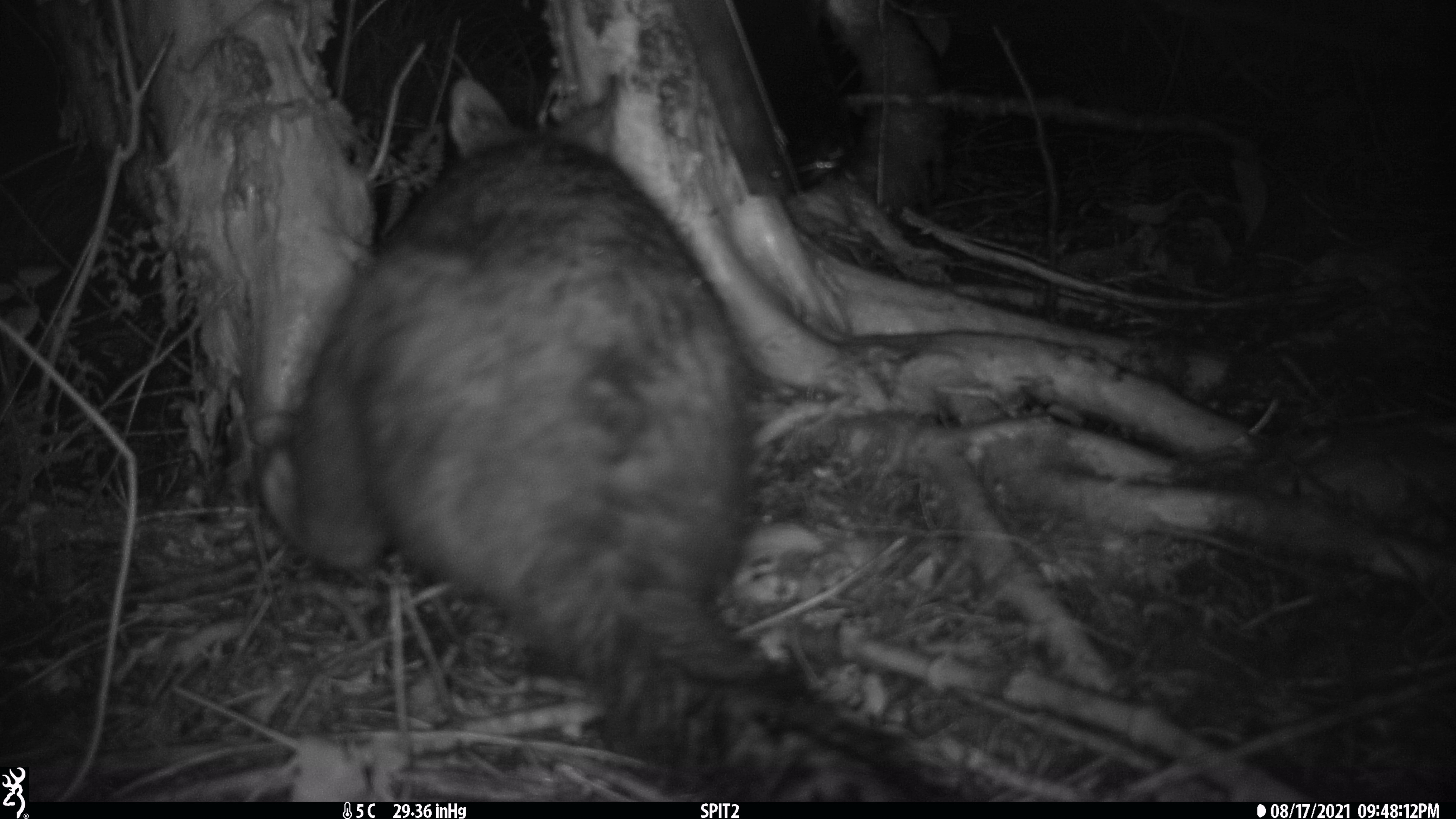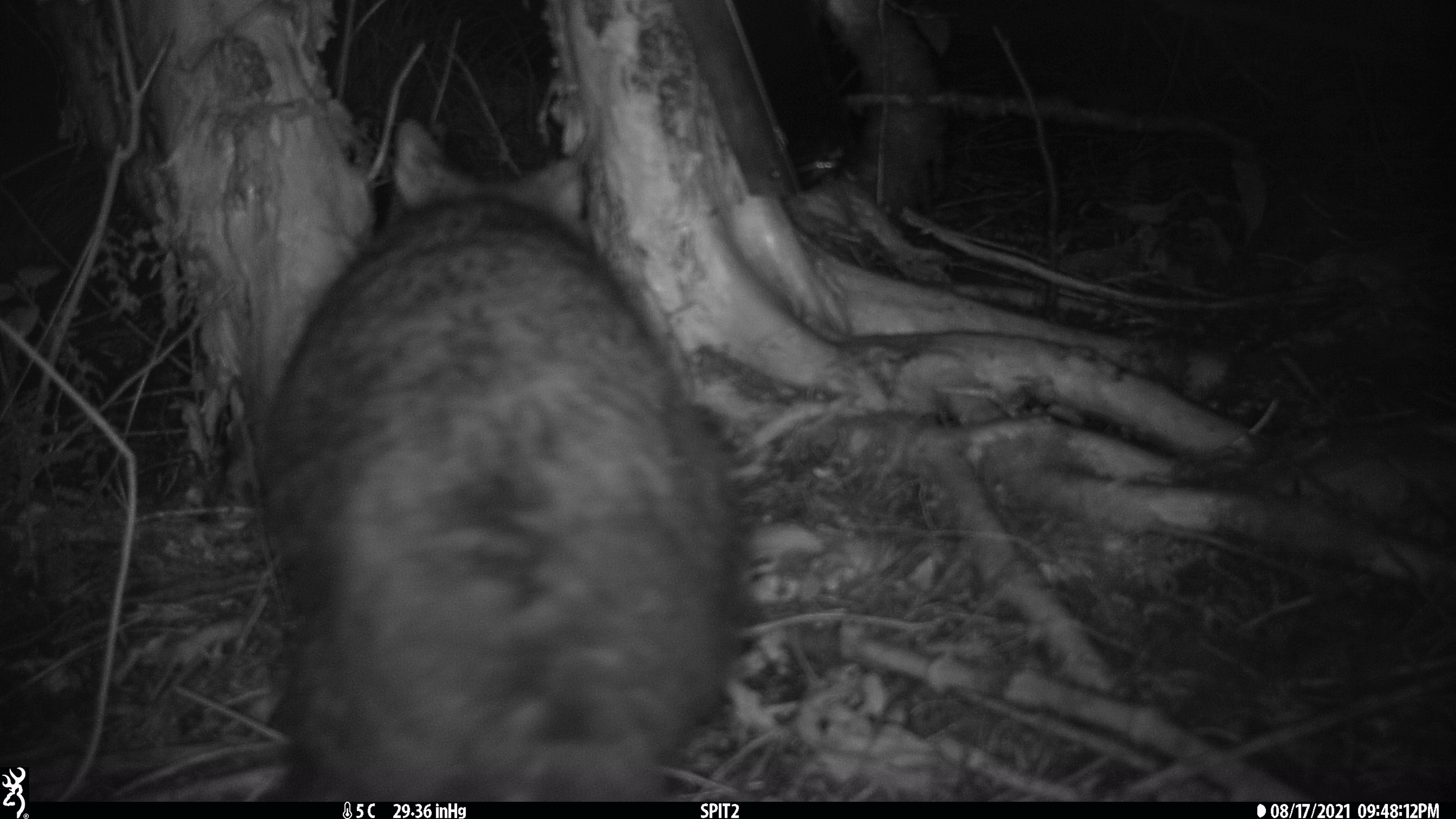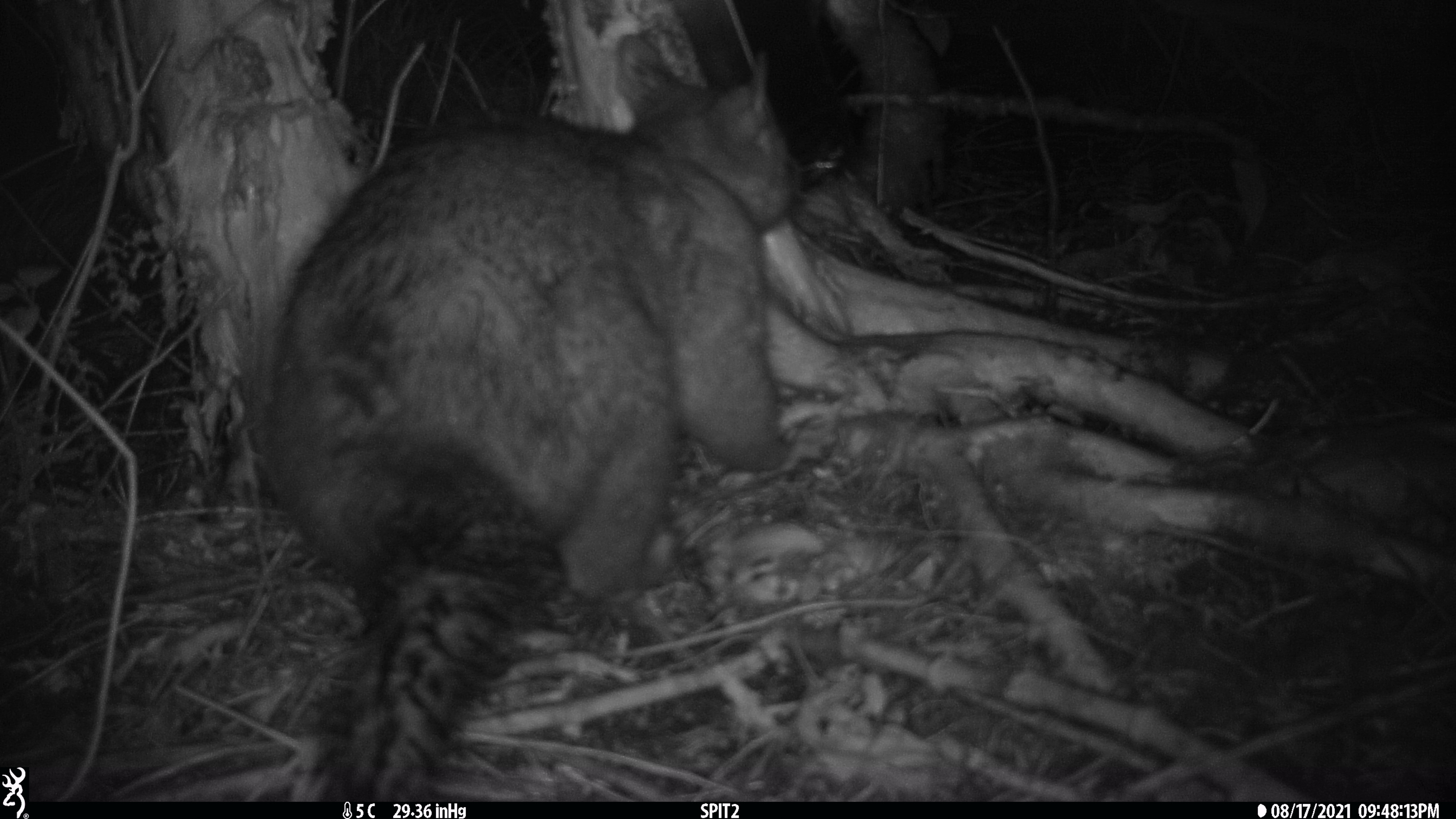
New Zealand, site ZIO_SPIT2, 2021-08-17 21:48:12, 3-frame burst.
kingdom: Animalia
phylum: Chordata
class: Mammalia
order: Diprotodontia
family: Phalangeridae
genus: Trichosurus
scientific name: Trichosurus vulpecula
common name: common brushtail possum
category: possum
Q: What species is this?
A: Possum (common brushtail possum) (Trichosurus vulpecula).